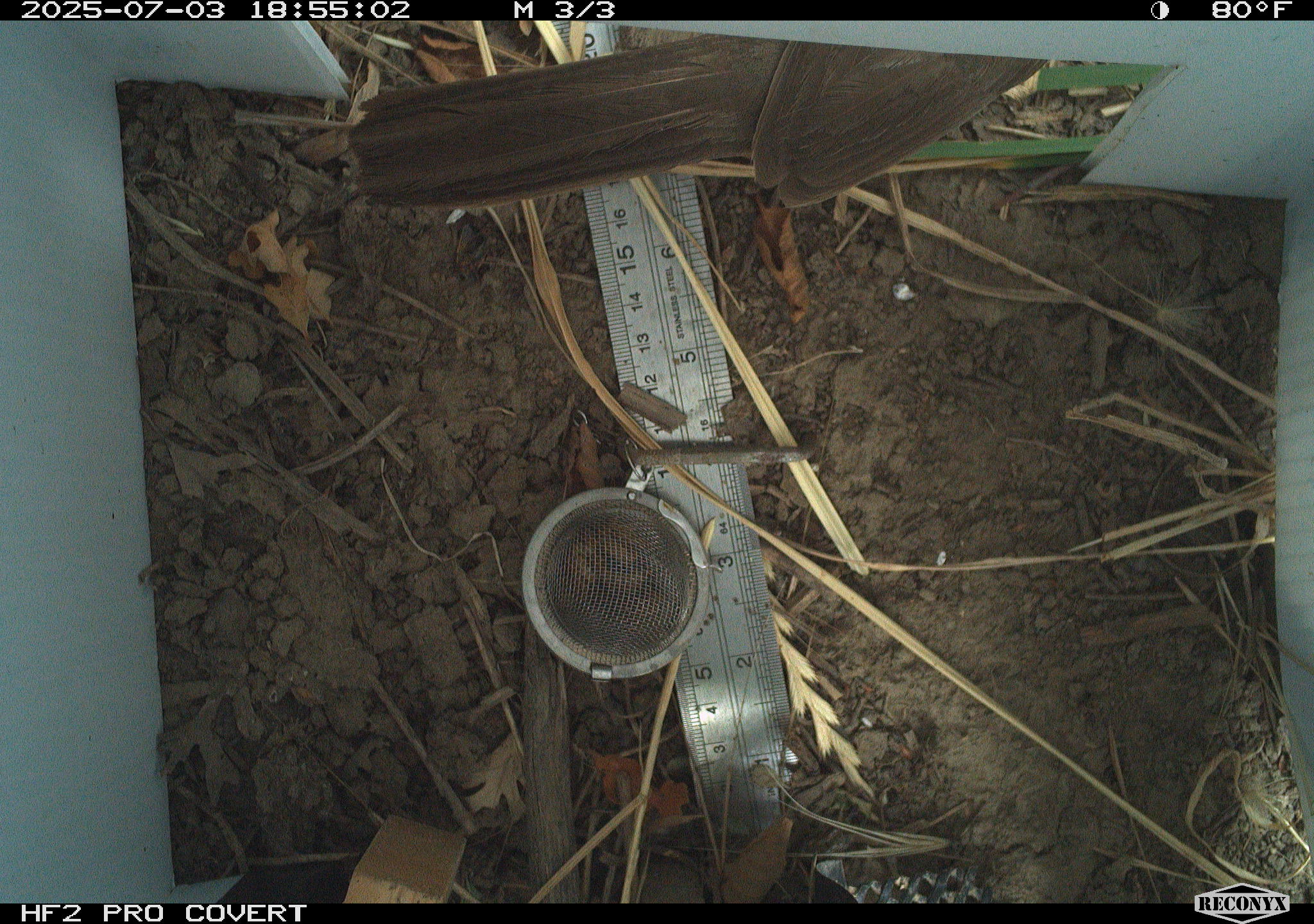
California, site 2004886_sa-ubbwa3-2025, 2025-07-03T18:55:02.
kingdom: Animalia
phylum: Chordata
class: Aves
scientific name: Aves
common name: bird